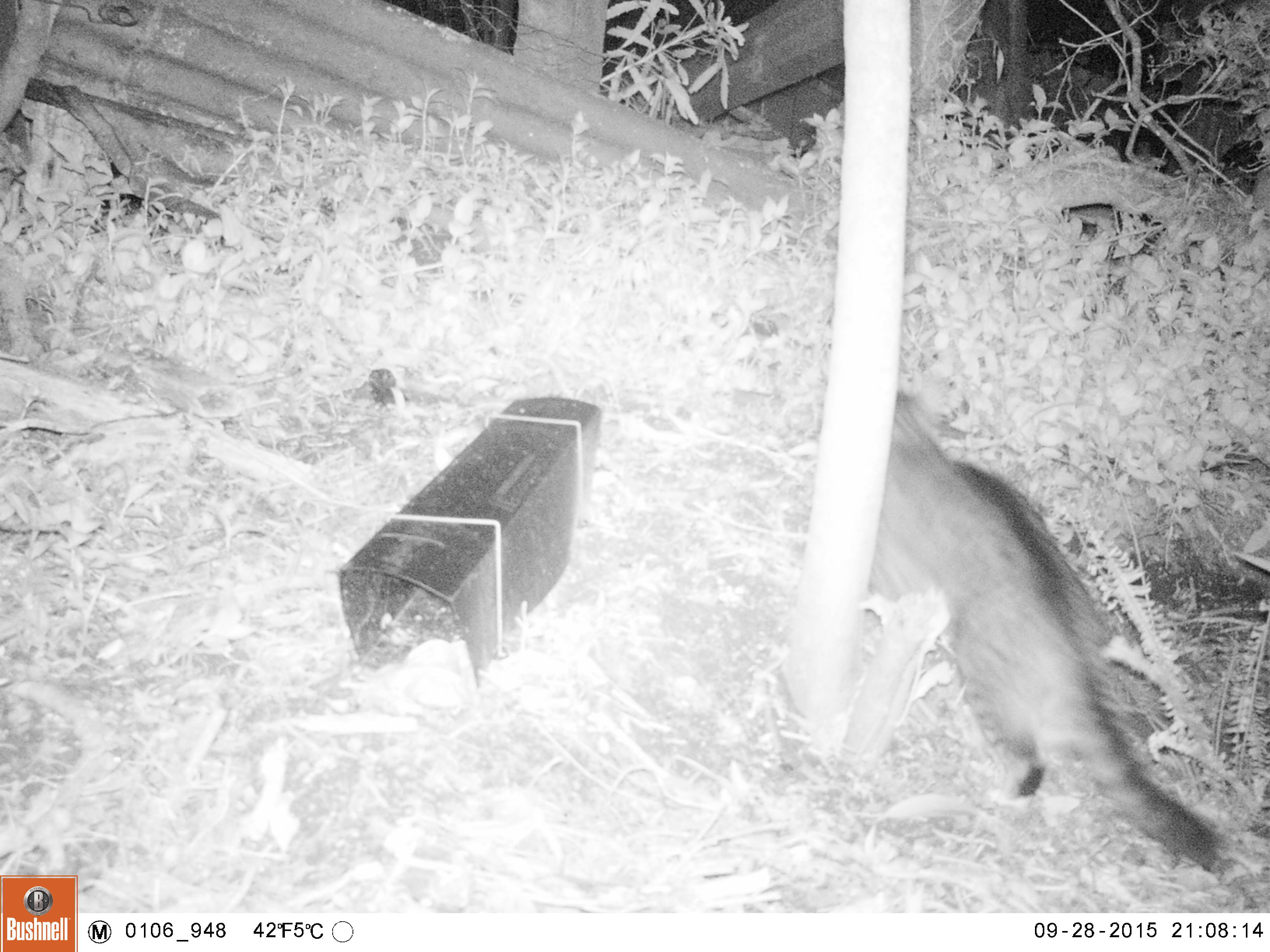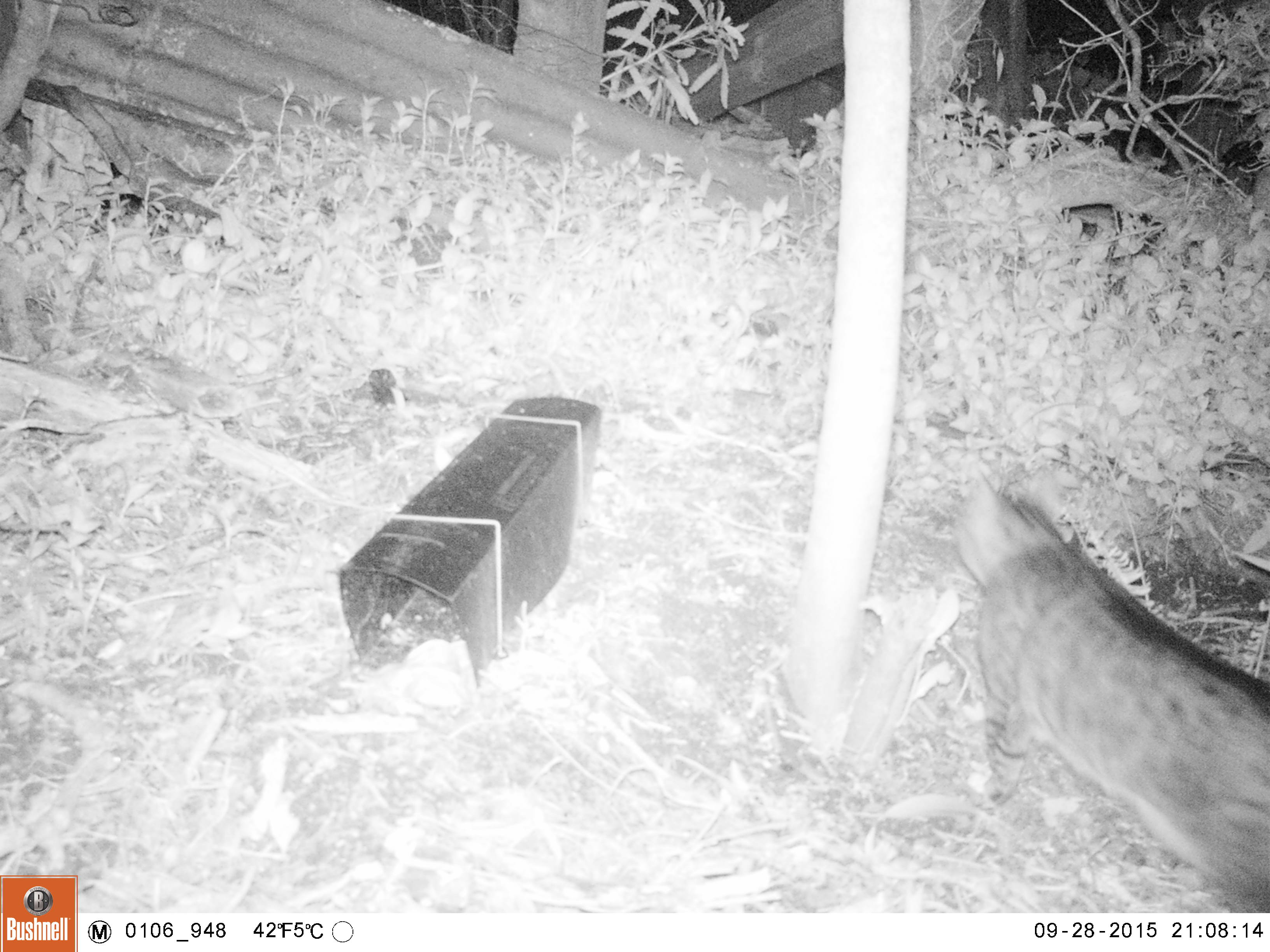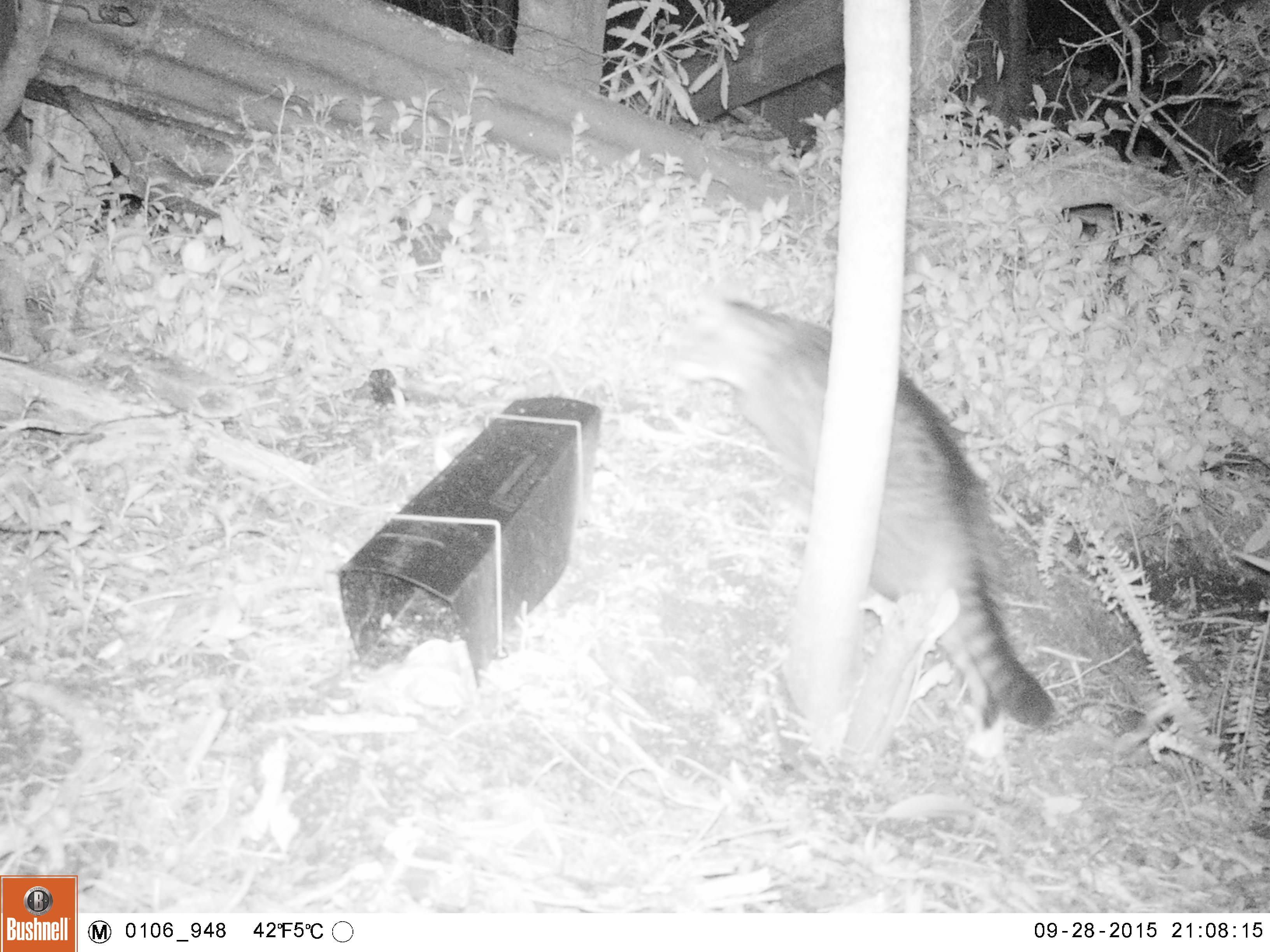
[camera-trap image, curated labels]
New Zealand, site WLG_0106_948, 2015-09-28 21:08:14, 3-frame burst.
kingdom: Animalia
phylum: Chordata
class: Mammalia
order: Carnivora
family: Felidae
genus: Felis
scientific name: Felis catus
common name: domestic cat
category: cat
Cat (domestic cat) (Felis catus).